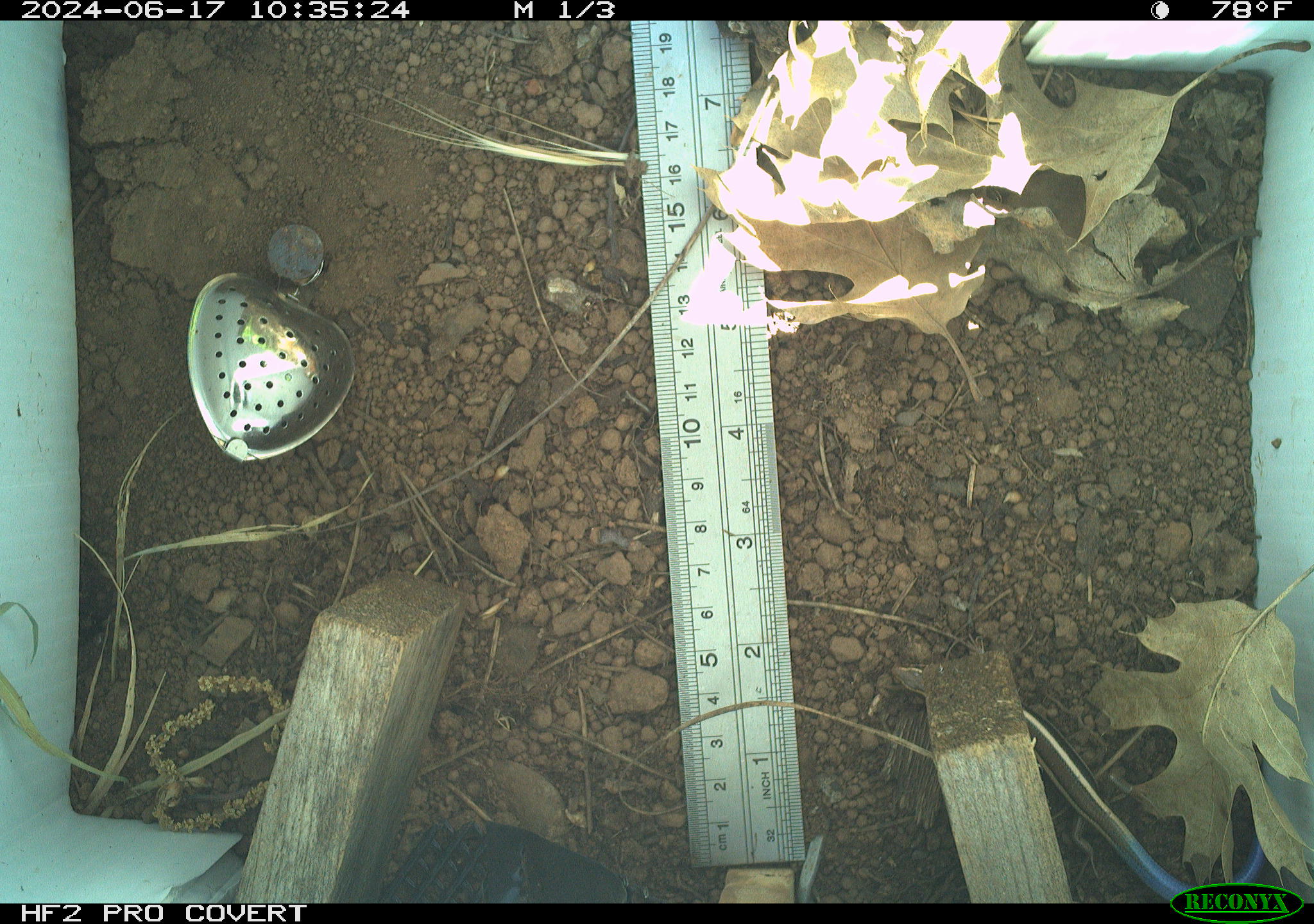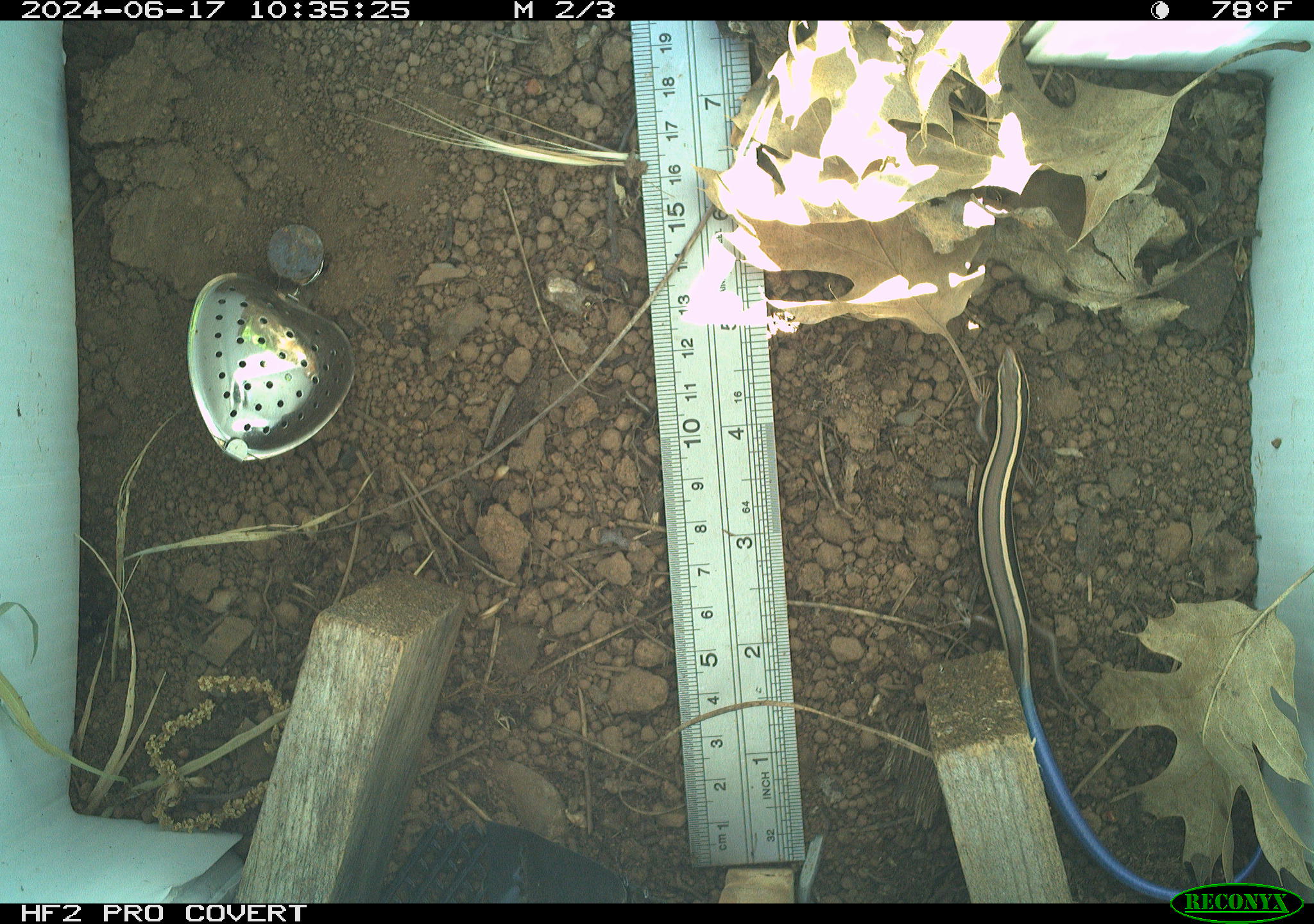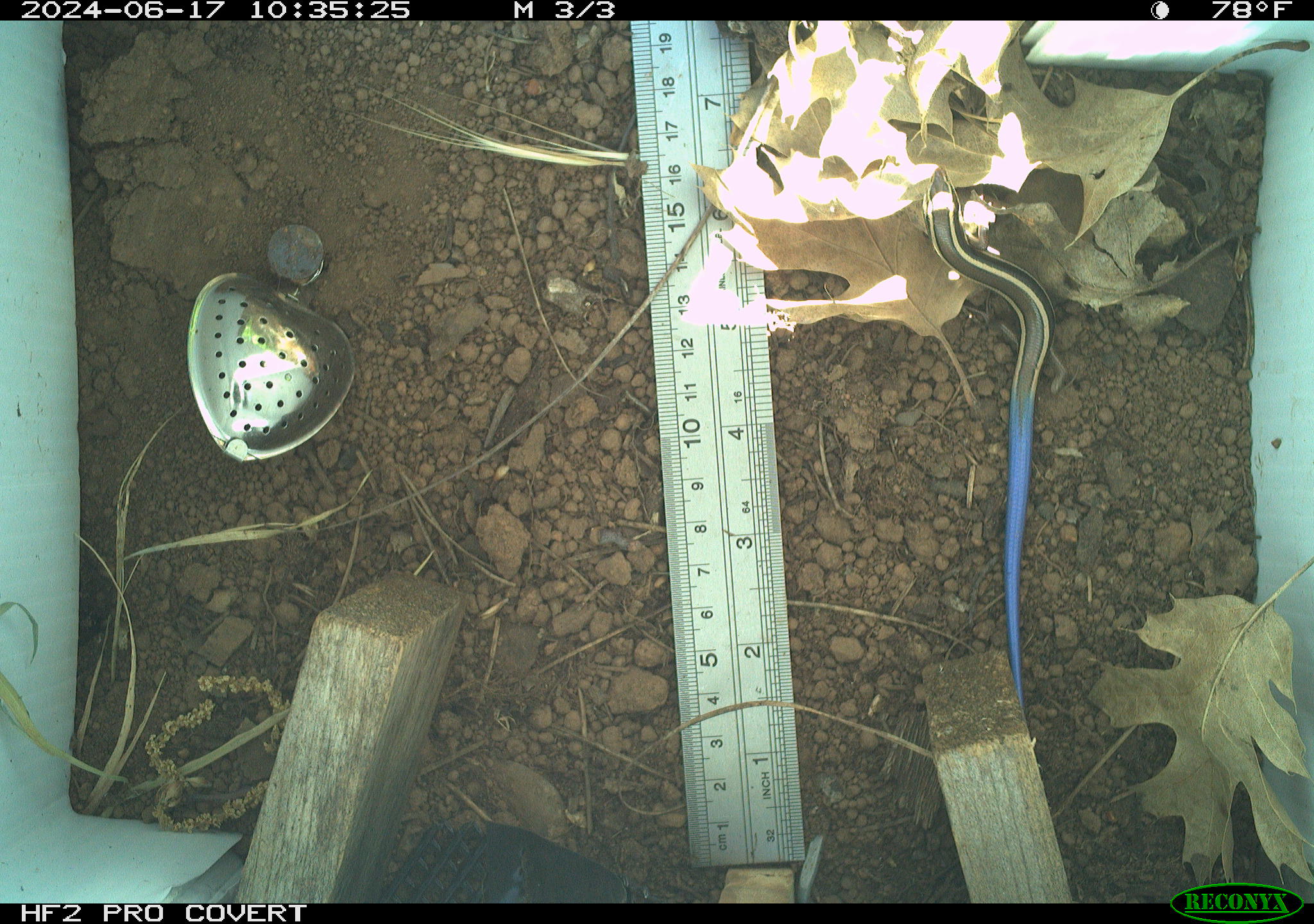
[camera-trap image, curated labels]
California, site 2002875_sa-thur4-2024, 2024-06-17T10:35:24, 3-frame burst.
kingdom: Animalia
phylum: Chordata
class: Reptilia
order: Squamata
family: Scincidae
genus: Plestiodon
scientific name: Plestiodon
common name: blue-tailed skinks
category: plestiodon species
Plestiodon species (blue-tailed skinks) (Plestiodon).